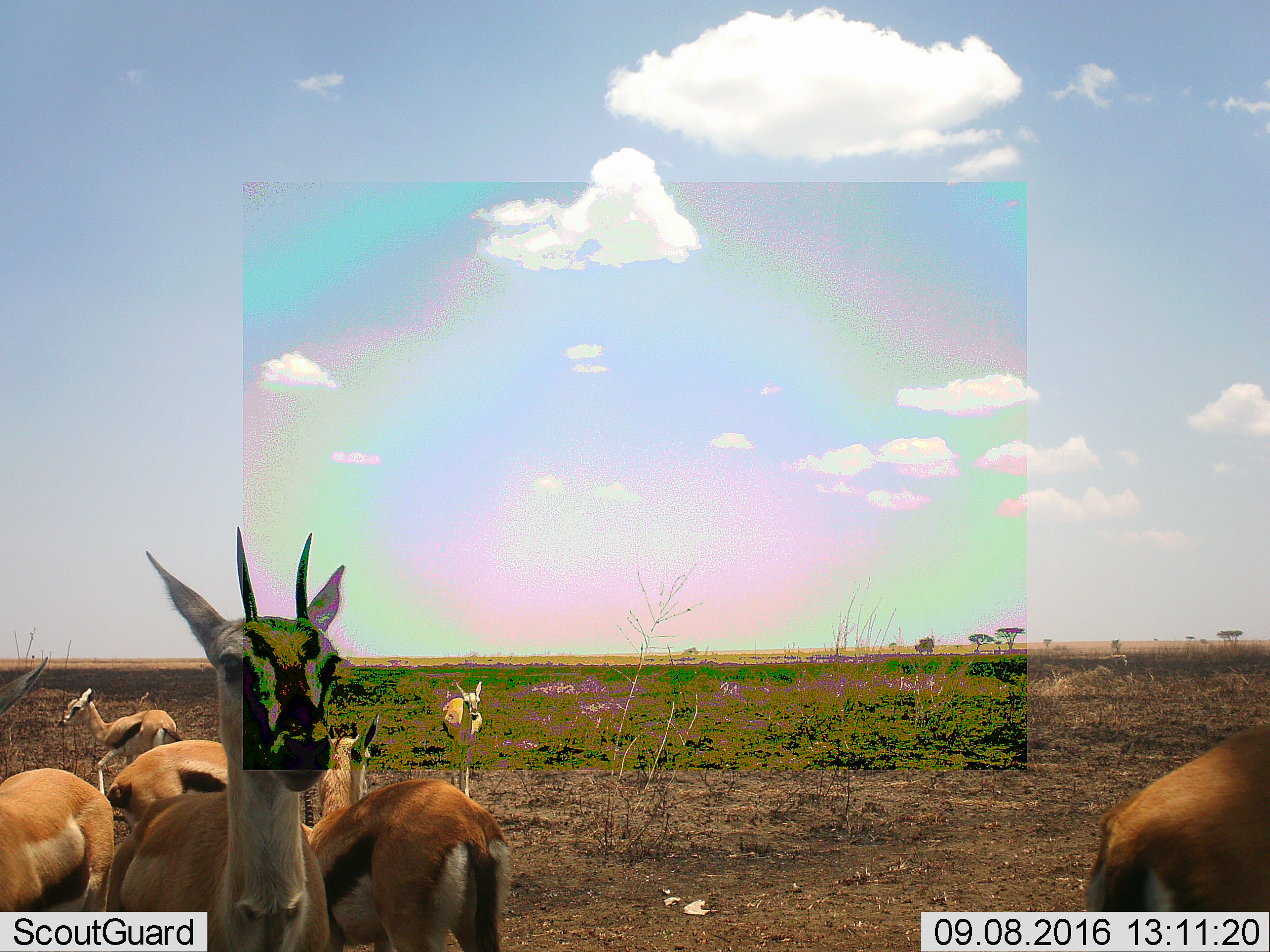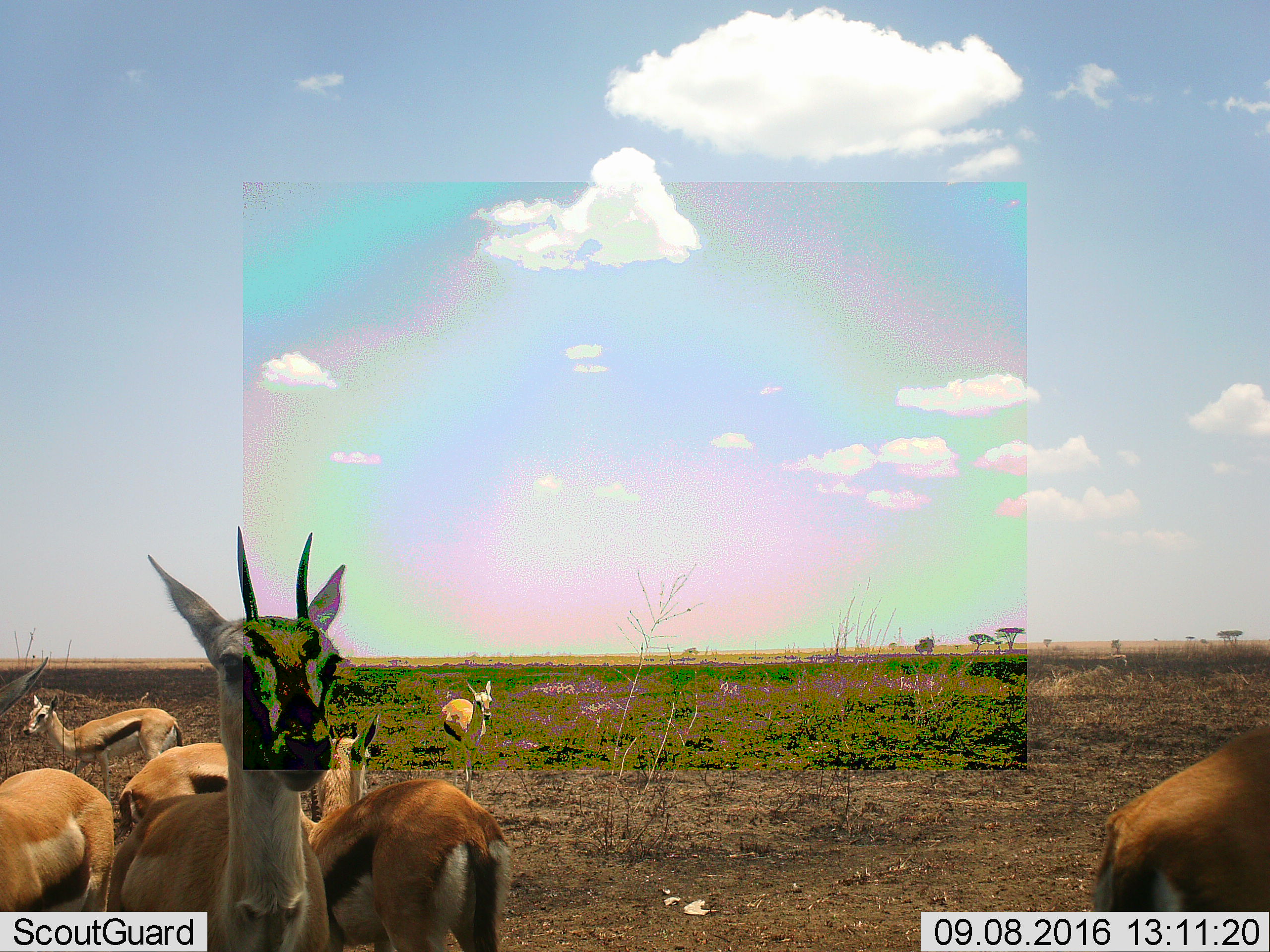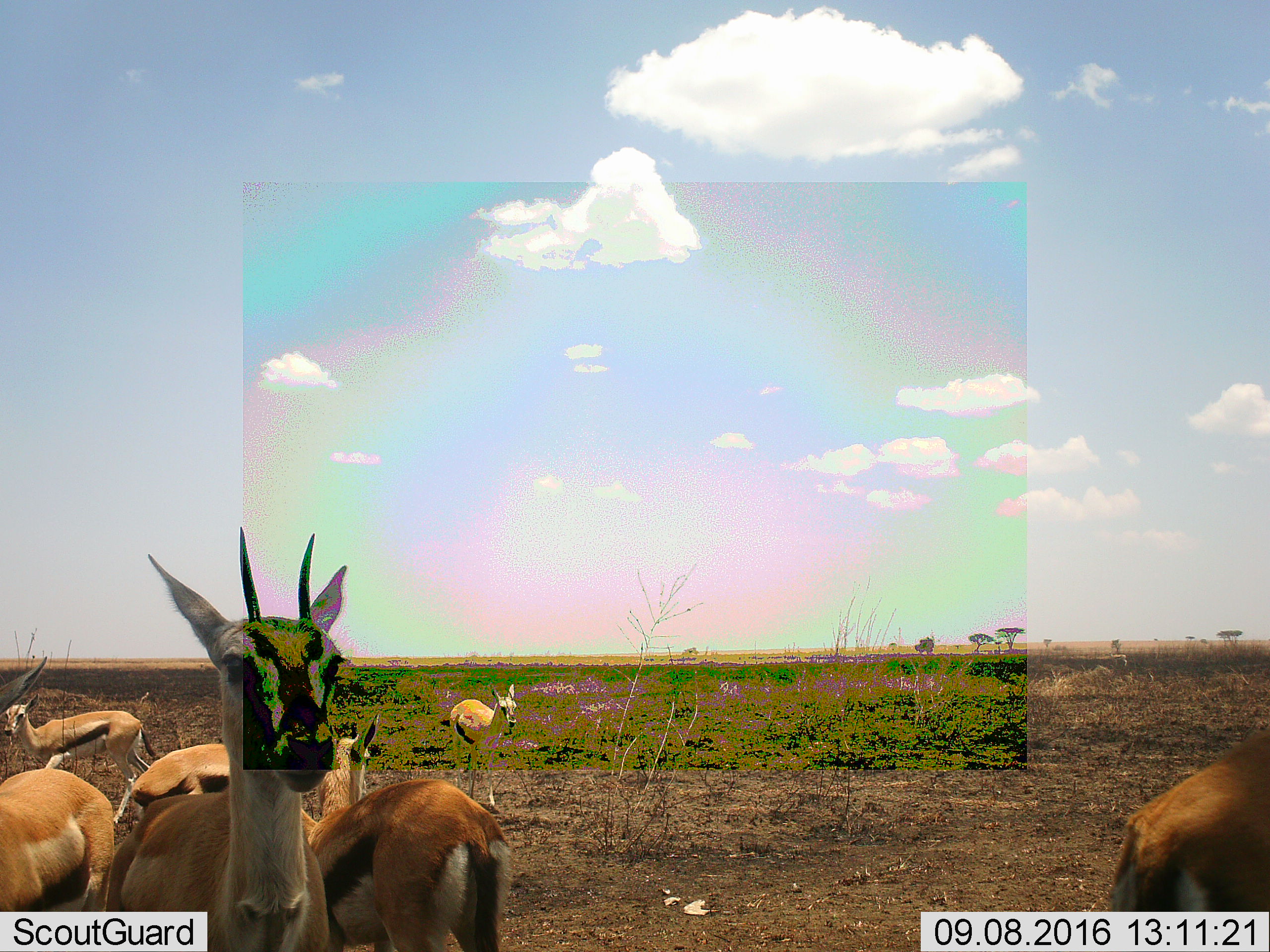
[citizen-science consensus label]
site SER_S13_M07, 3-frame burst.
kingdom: Animalia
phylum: Chordata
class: Mammalia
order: Artiodactyla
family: Bovidae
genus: Eudorcas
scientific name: Eudorcas thomsonii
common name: thomson's gazelle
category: gazellethomsons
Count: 7.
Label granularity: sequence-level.